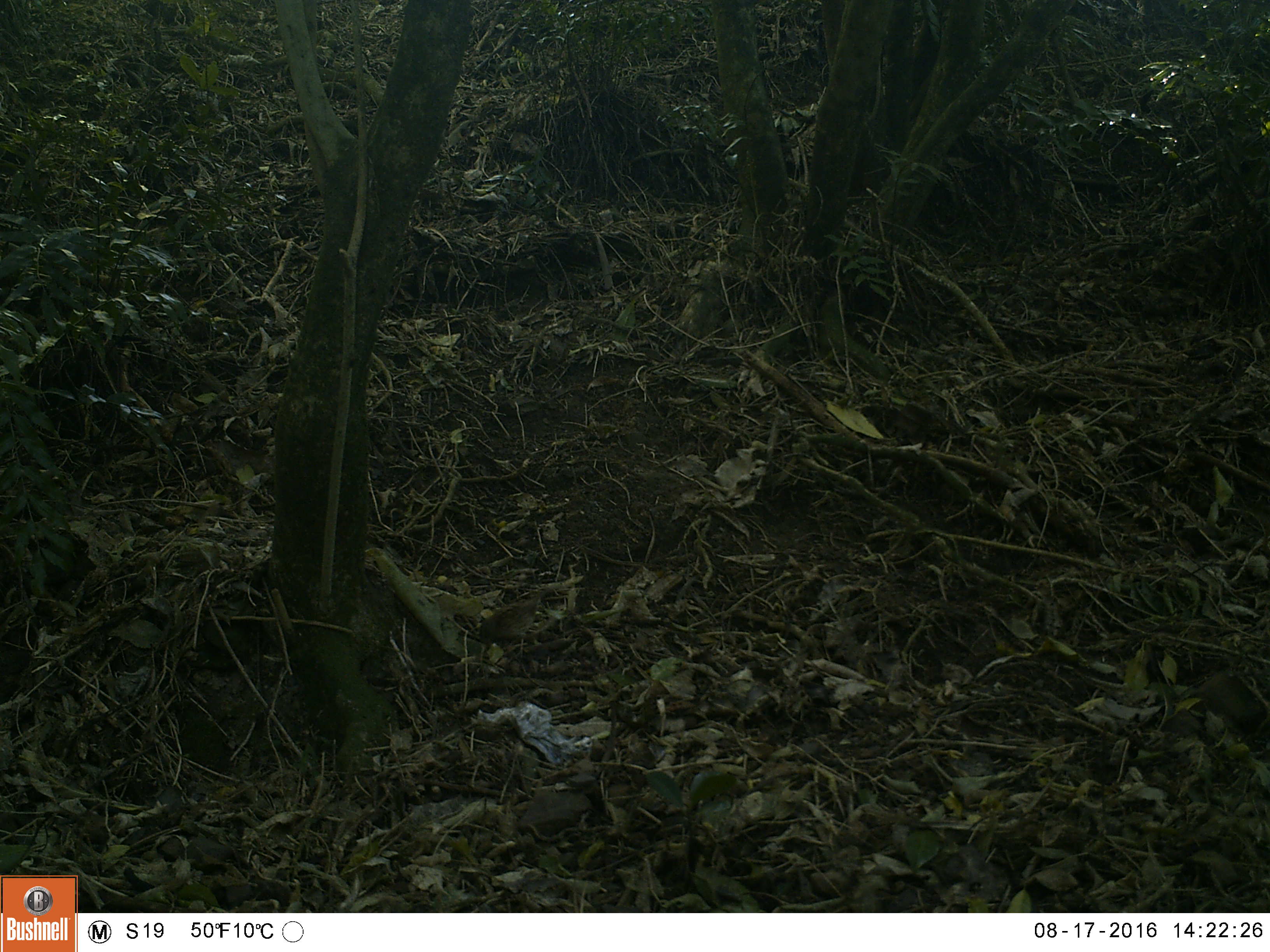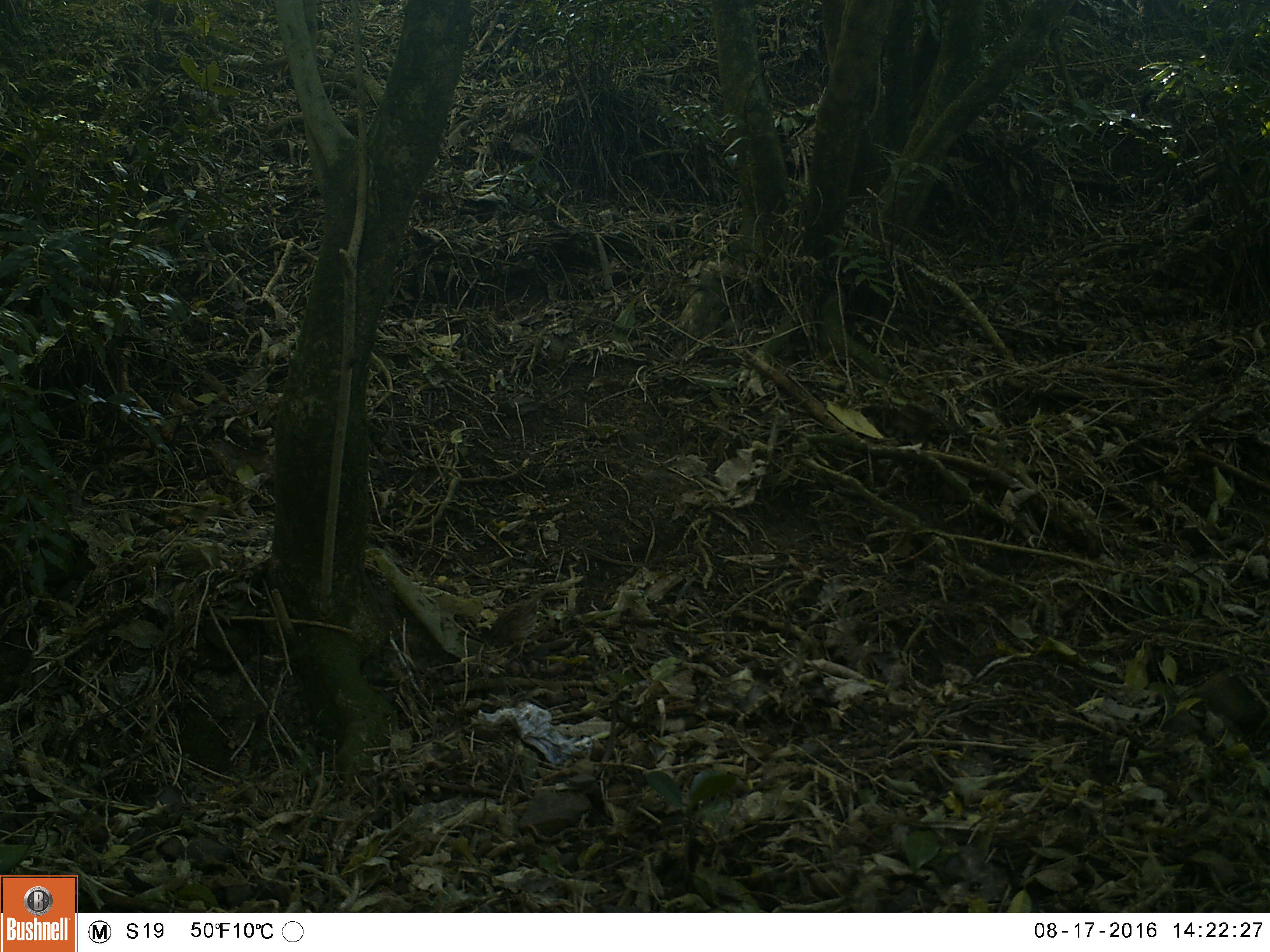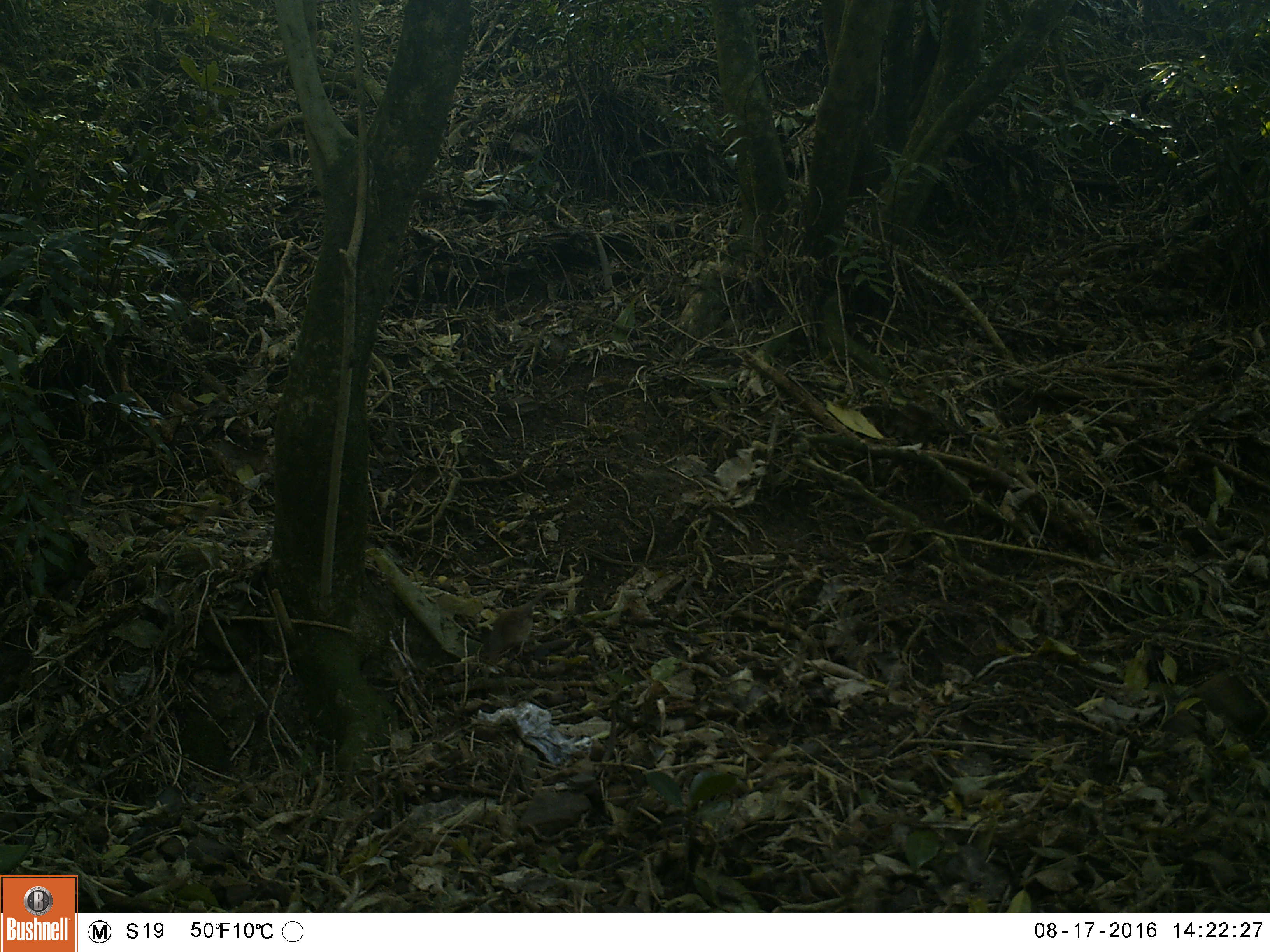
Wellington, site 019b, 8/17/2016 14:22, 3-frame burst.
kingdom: Animalia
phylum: Chordata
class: Aves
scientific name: Aves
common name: bird